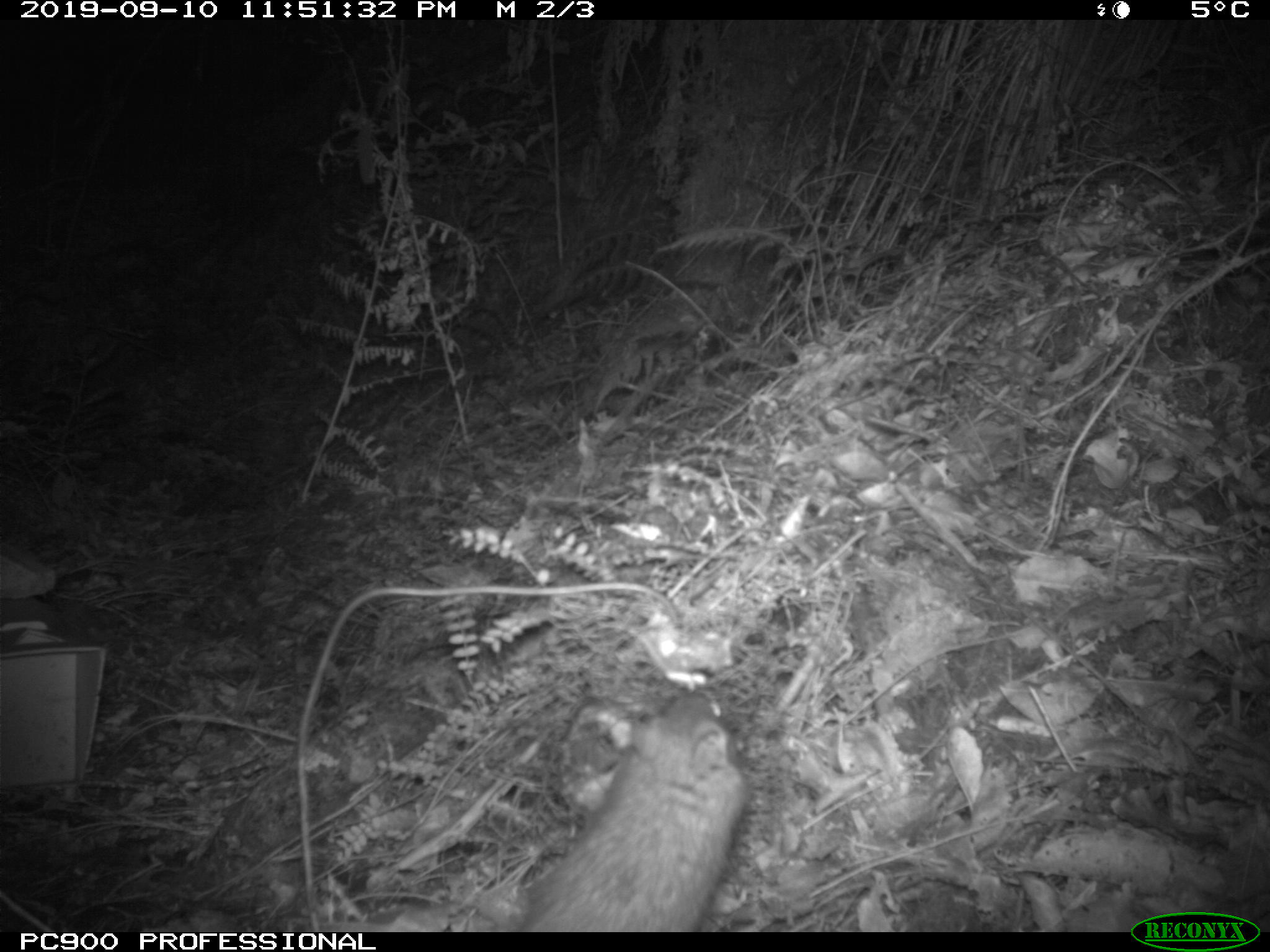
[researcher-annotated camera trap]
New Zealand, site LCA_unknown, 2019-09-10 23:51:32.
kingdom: Animalia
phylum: Chordata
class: Mammalia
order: Rodentia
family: Muridae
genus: Rattus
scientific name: Rattus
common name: rat